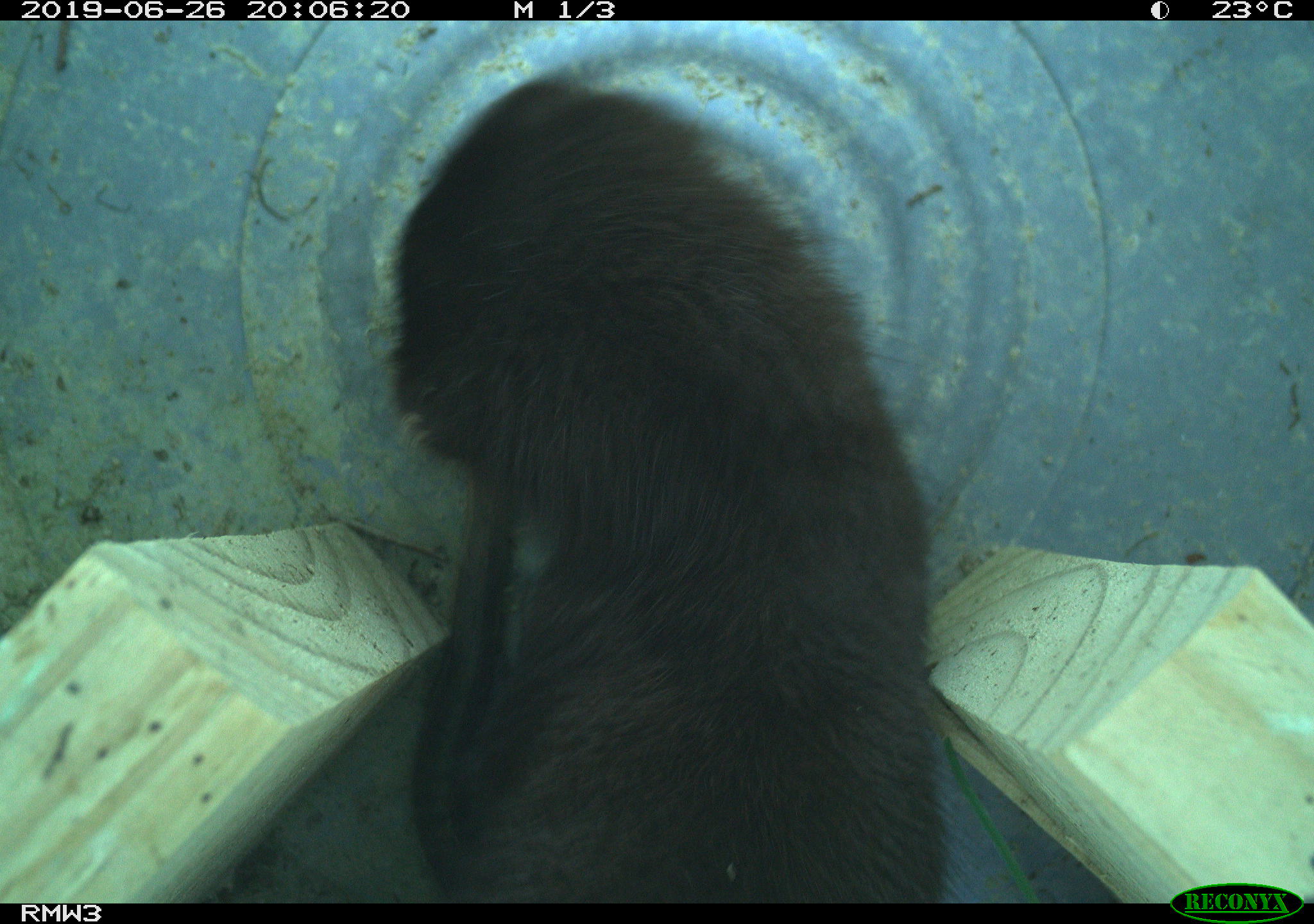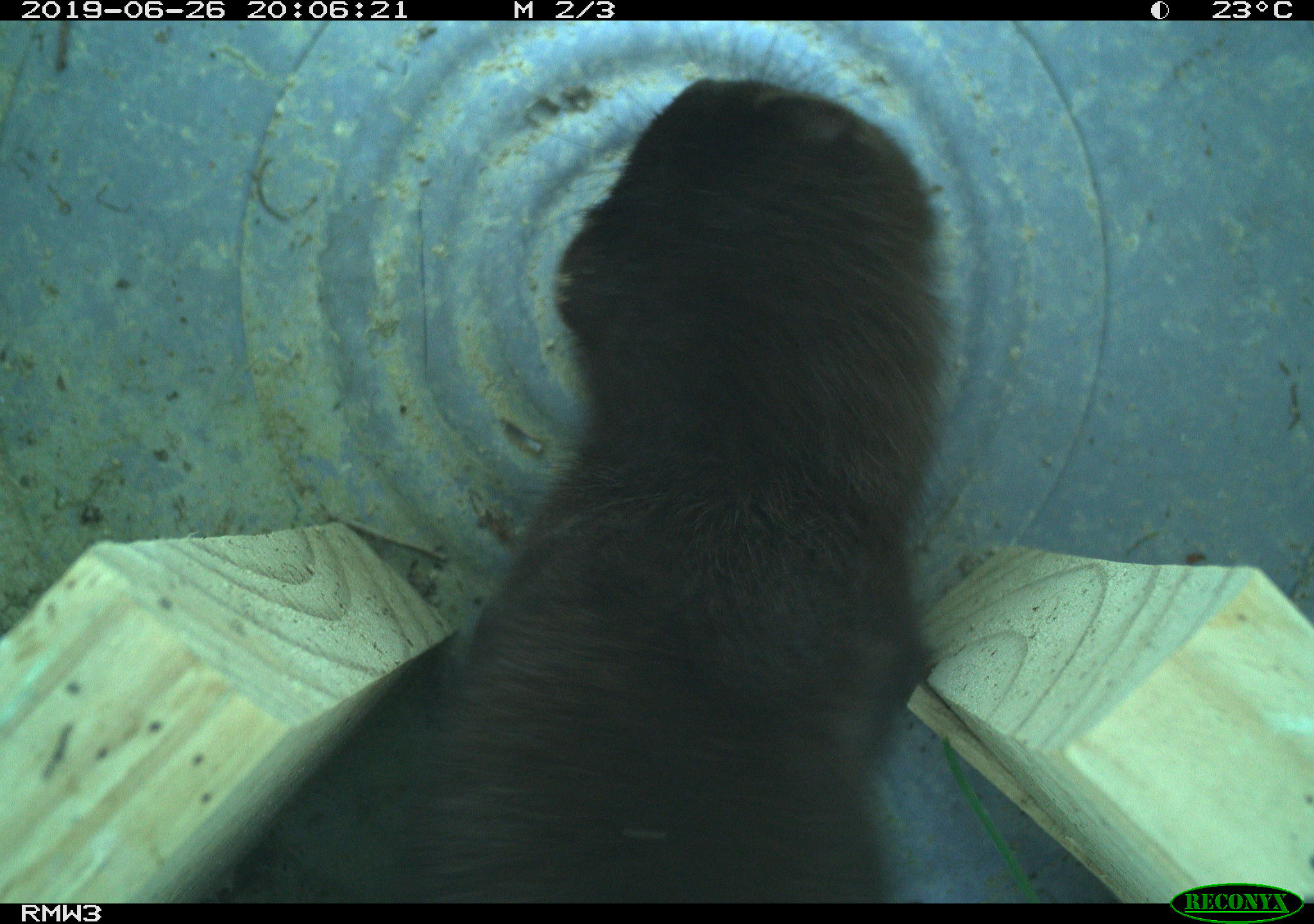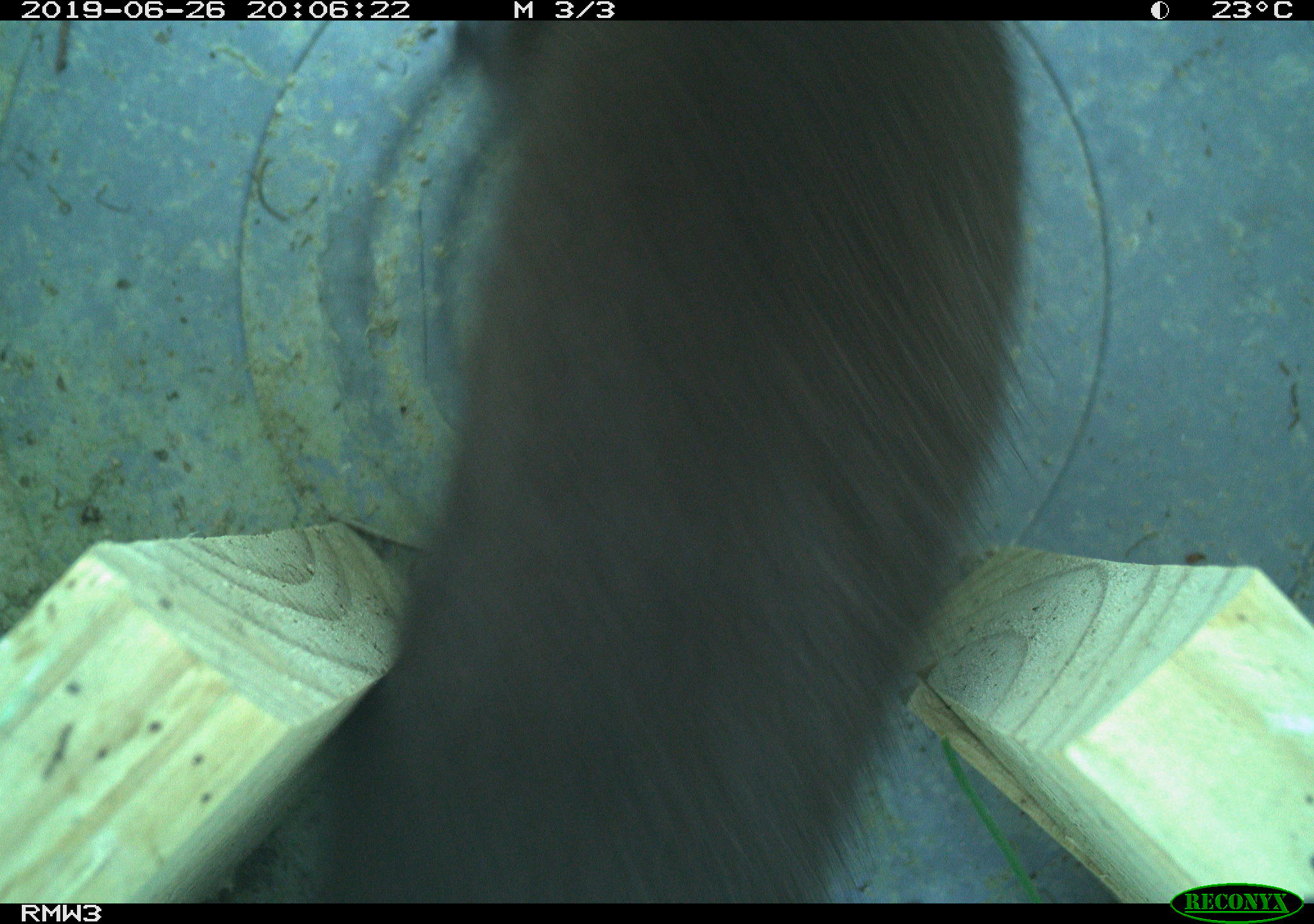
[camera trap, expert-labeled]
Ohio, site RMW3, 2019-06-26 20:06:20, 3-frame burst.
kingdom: Animalia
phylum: Chordata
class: Mammalia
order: Carnivora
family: Mustelidae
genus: Neogale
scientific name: Neogale vison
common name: american mink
American mink (Neogale vison).